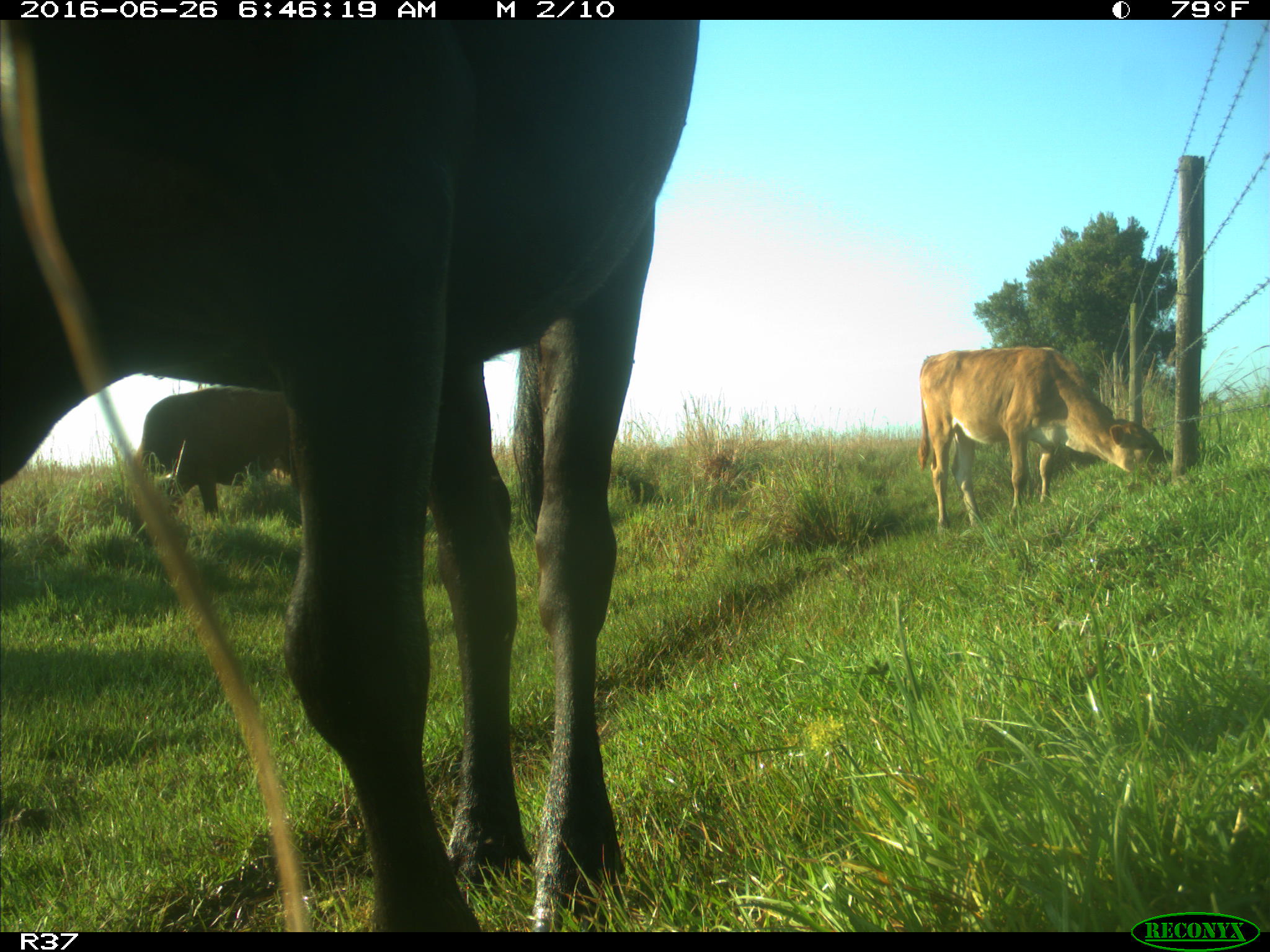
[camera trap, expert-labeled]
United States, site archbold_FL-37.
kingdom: Animalia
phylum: Chordata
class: Mammalia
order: Artiodactyla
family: Bovidae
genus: Bos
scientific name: Bos taurus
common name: domestic cow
Bos taurus (domestic cow).